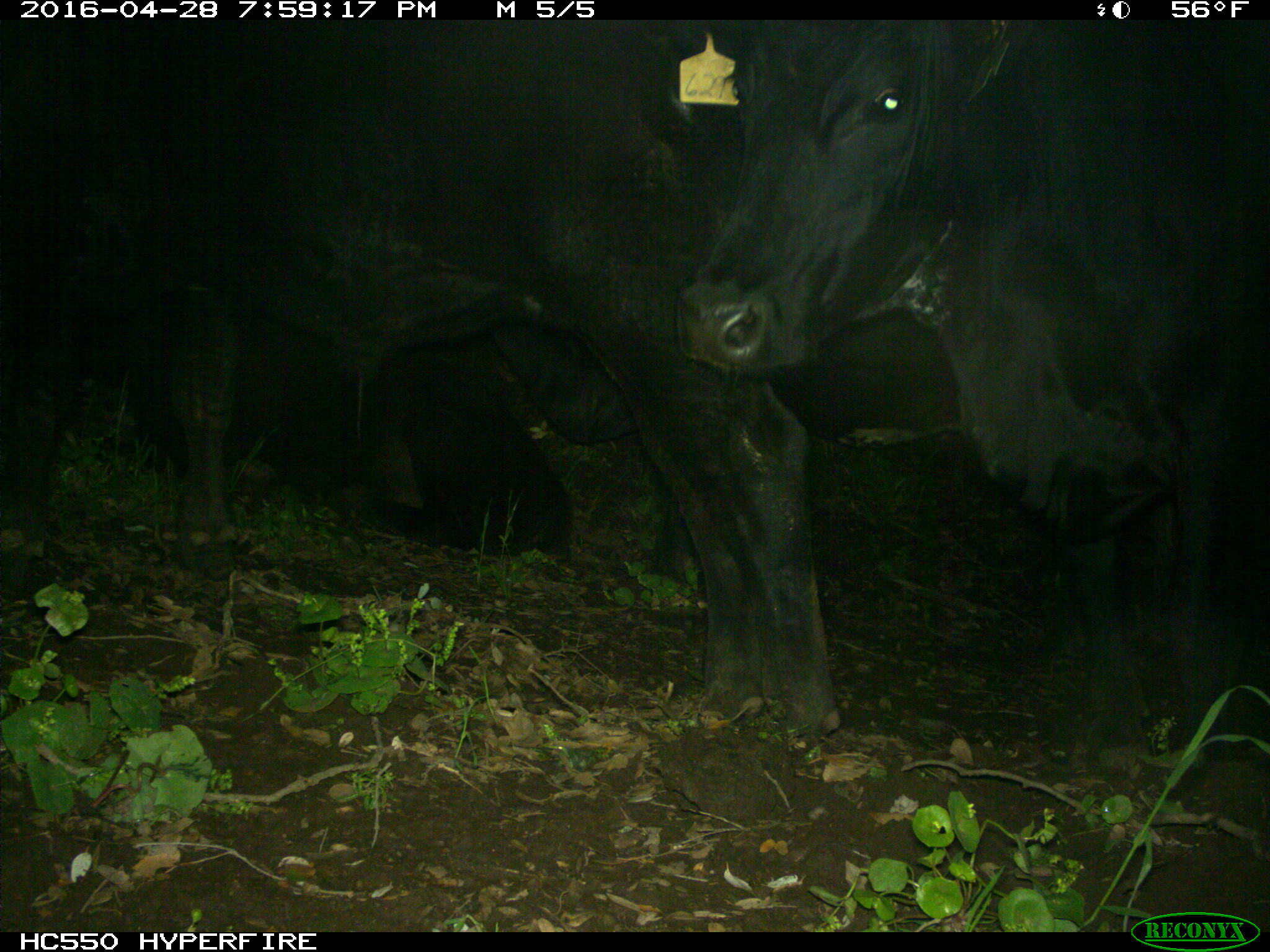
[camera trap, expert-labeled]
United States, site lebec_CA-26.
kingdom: Animalia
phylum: Chordata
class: Mammalia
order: Artiodactyla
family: Bovidae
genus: Bos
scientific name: Bos taurus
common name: domestic cow